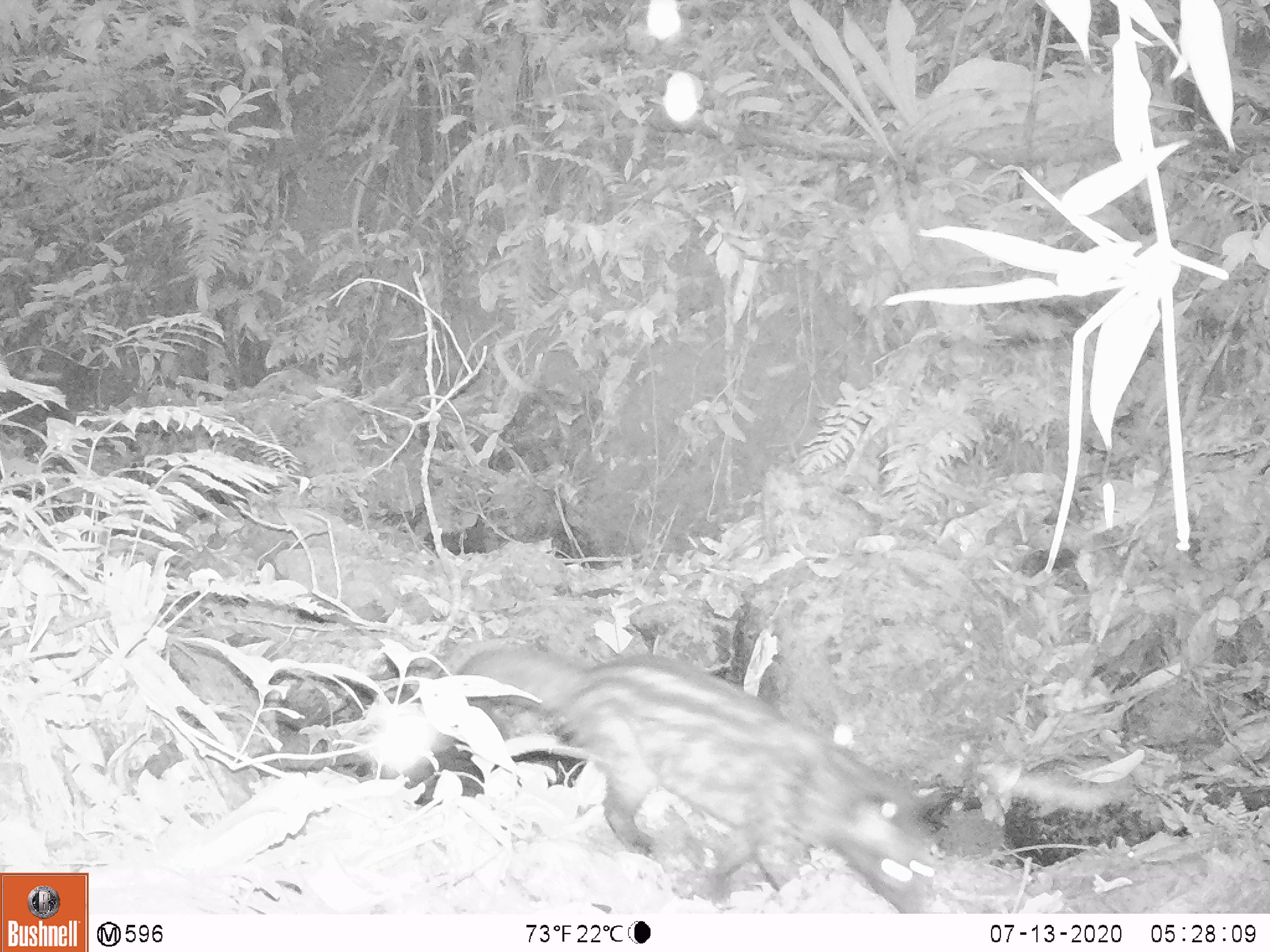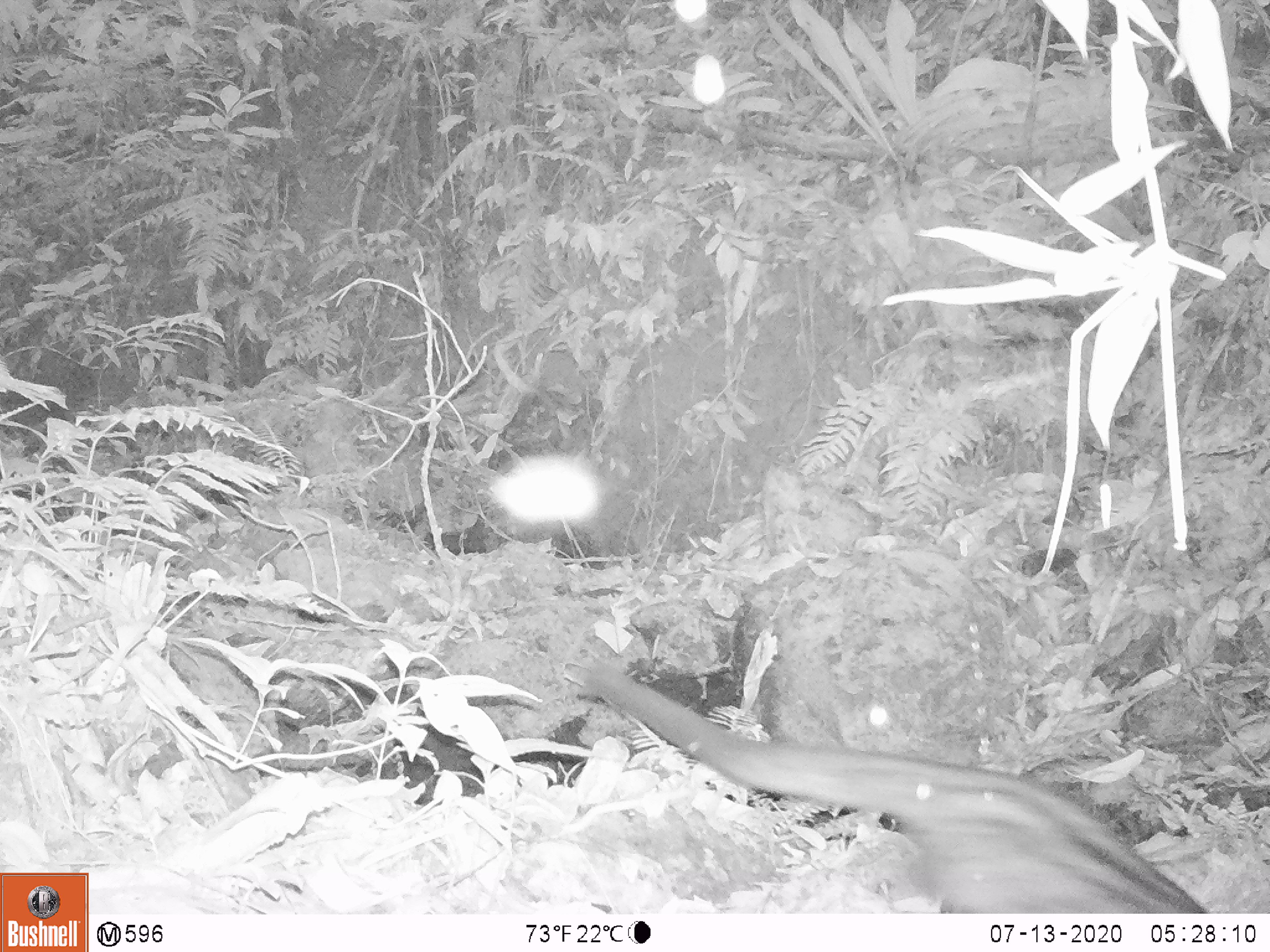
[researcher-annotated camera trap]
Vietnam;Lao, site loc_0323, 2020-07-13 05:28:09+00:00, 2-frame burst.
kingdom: Animalia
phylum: Chordata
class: Mammalia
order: Carnivora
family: Viverridae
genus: Paradoxurus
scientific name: Paradoxurus hermaphroditus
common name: common palm civet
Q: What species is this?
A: Common palm civet (Paradoxurus hermaphroditus).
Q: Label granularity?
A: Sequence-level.